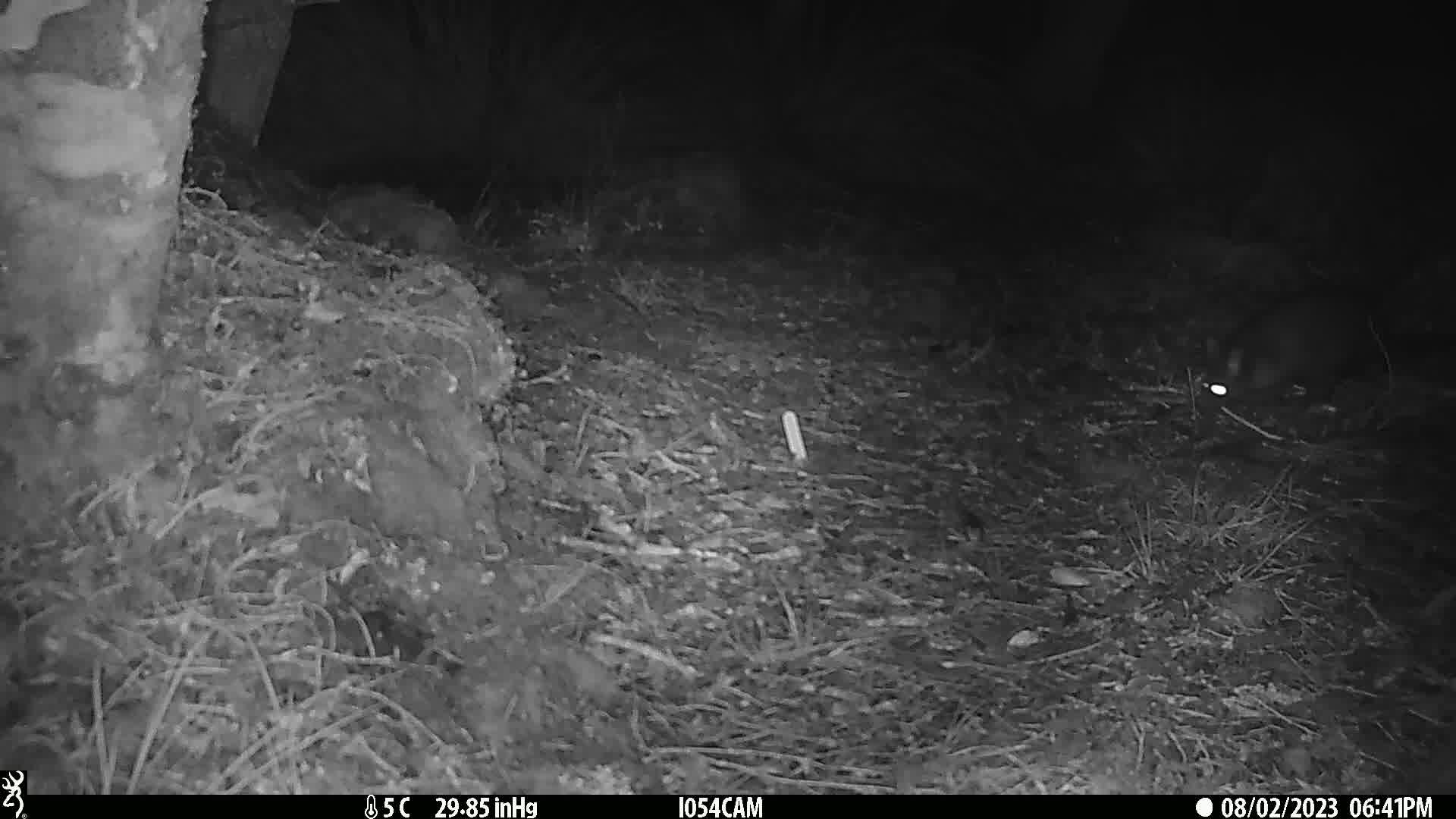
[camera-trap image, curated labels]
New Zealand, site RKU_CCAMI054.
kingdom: Animalia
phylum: Chordata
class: Mammalia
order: Diprotodontia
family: Phalangeridae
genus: Trichosurus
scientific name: Trichosurus vulpecula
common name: common brushtail possum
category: possum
Possum (common brushtail possum) (Trichosurus vulpecula).